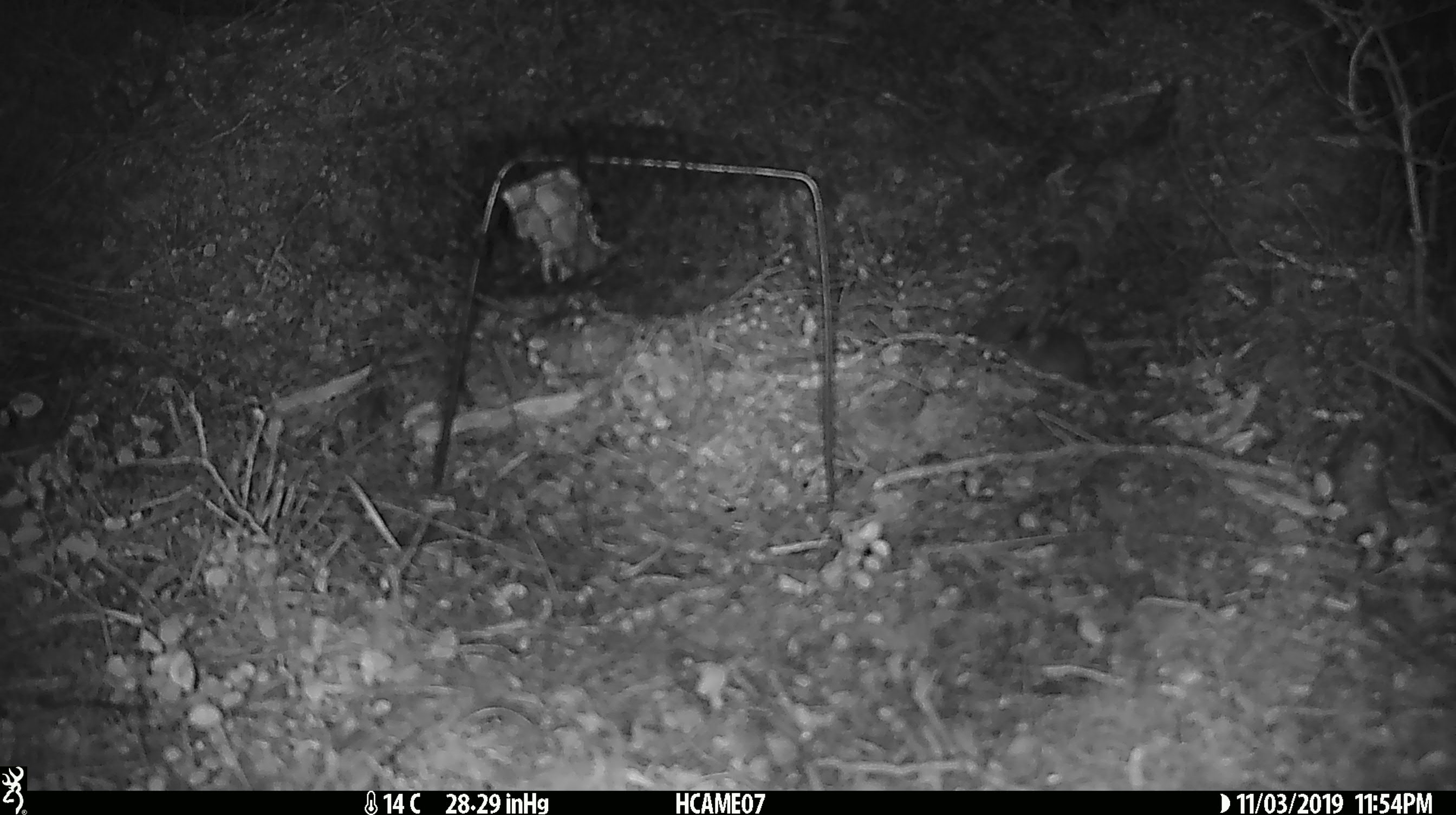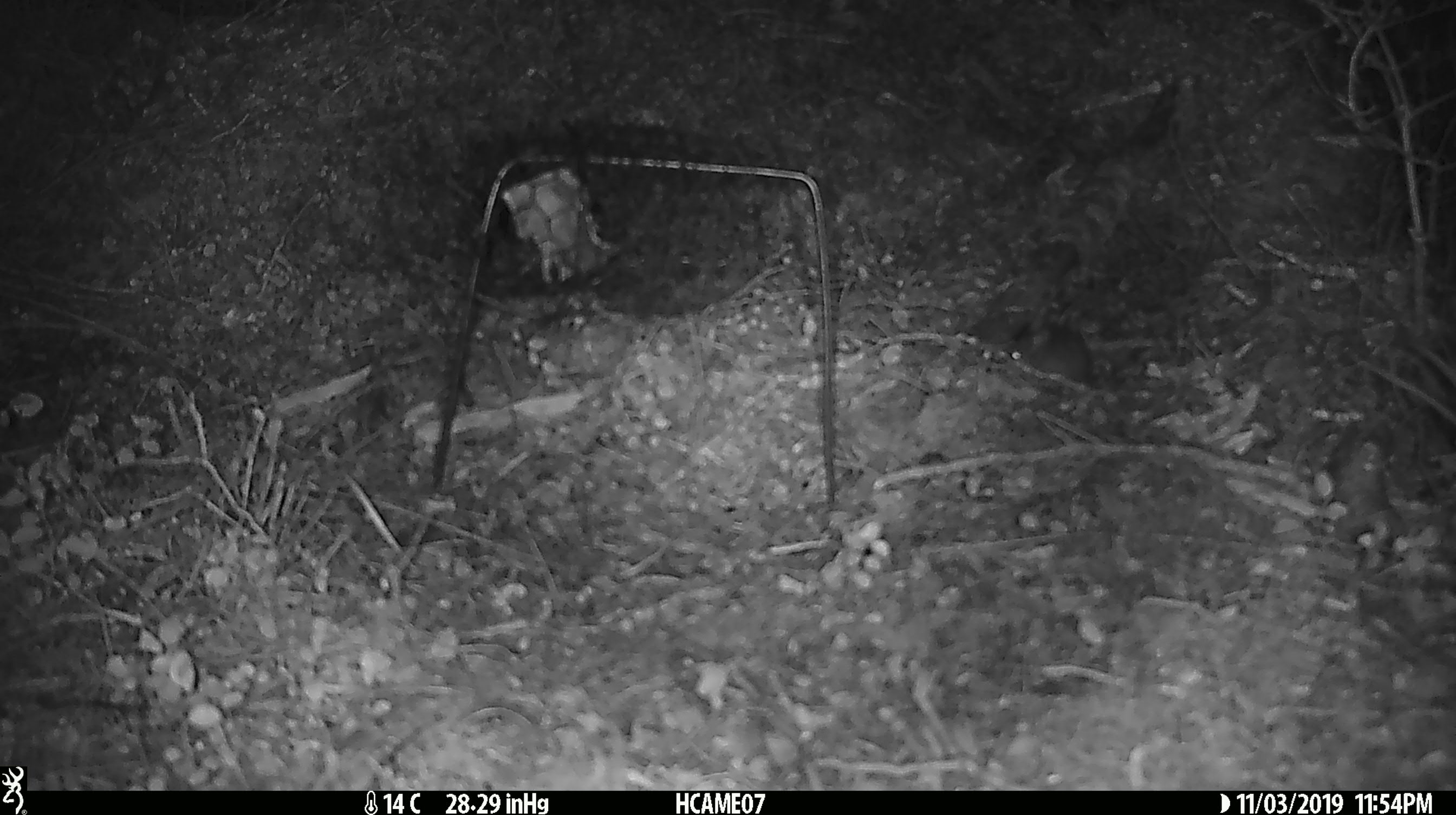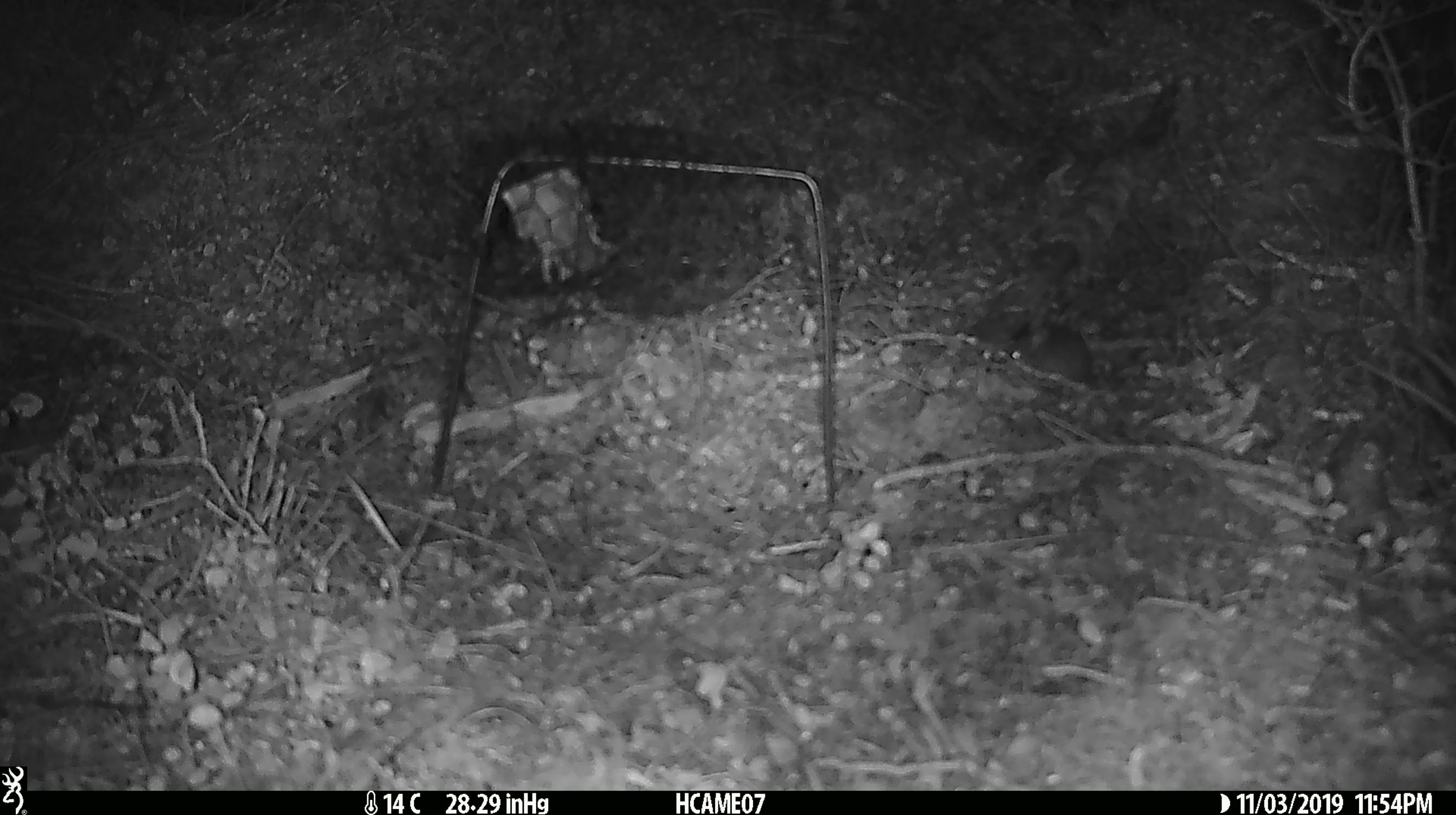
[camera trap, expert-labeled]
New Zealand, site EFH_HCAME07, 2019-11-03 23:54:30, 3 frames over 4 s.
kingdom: Animalia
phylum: Chordata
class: Mammalia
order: Rodentia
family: Muridae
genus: Mus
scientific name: Mus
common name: mouse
Mouse (Mus).